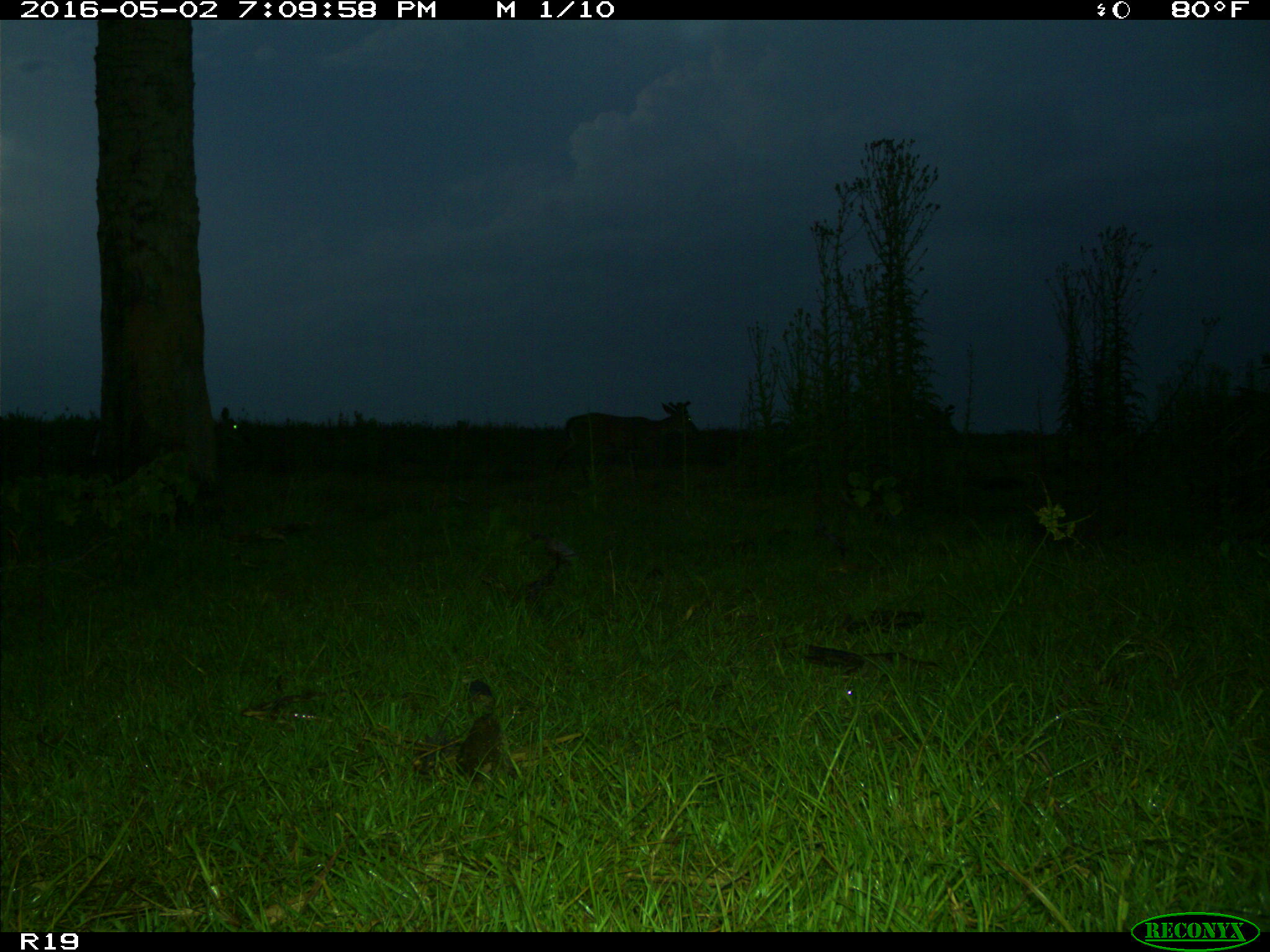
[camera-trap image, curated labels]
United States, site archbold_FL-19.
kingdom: Animalia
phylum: Chordata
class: Mammalia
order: Artiodactyla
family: Cervidae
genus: Odocoileus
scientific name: Odocoileus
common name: deer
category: unidentified deer